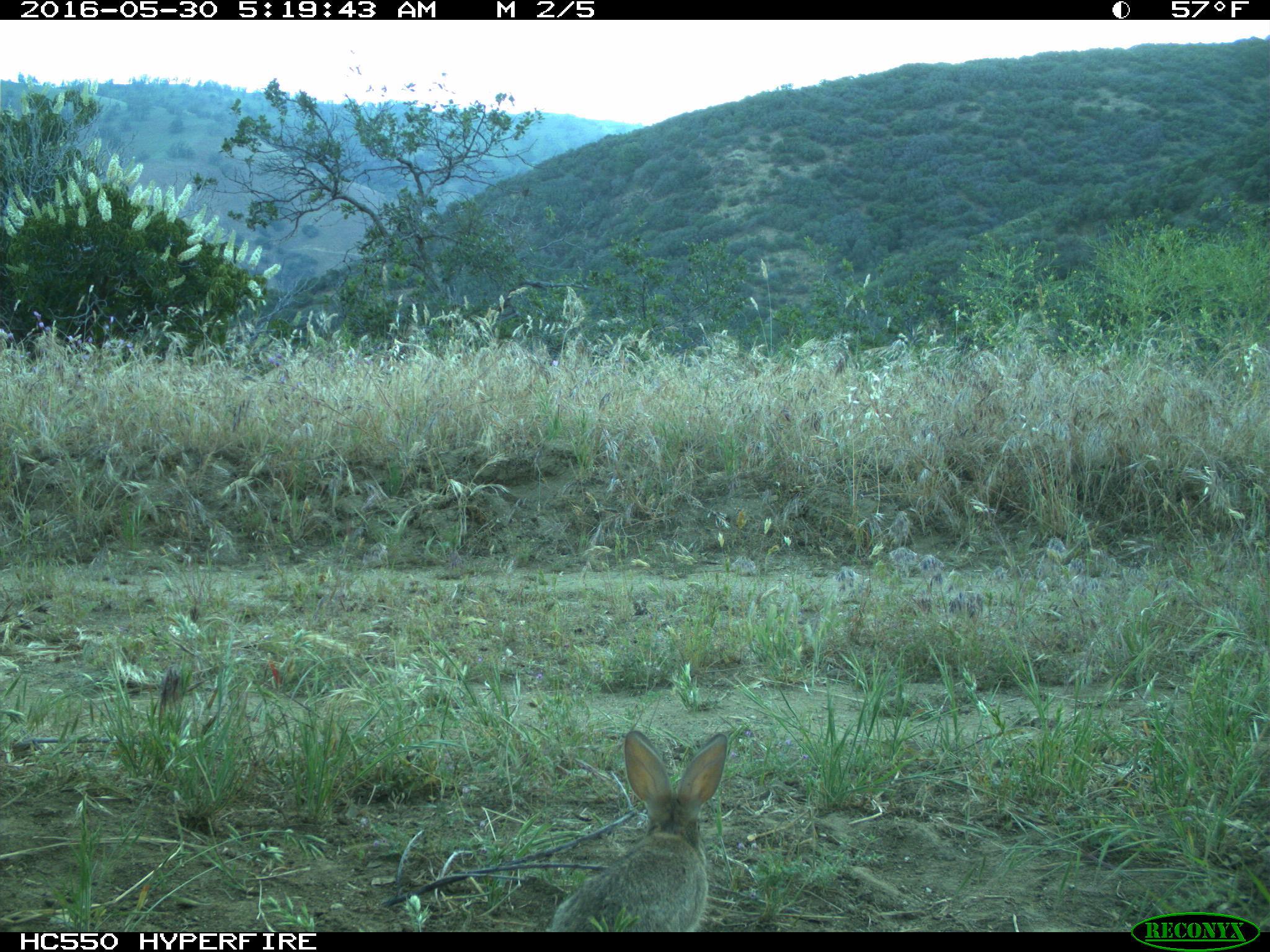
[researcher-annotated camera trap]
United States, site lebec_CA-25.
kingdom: Animalia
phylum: Chordata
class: Mammalia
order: Lagomorpha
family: Leporidae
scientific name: Leporidae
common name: rabbits and hares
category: unidentified rabbit